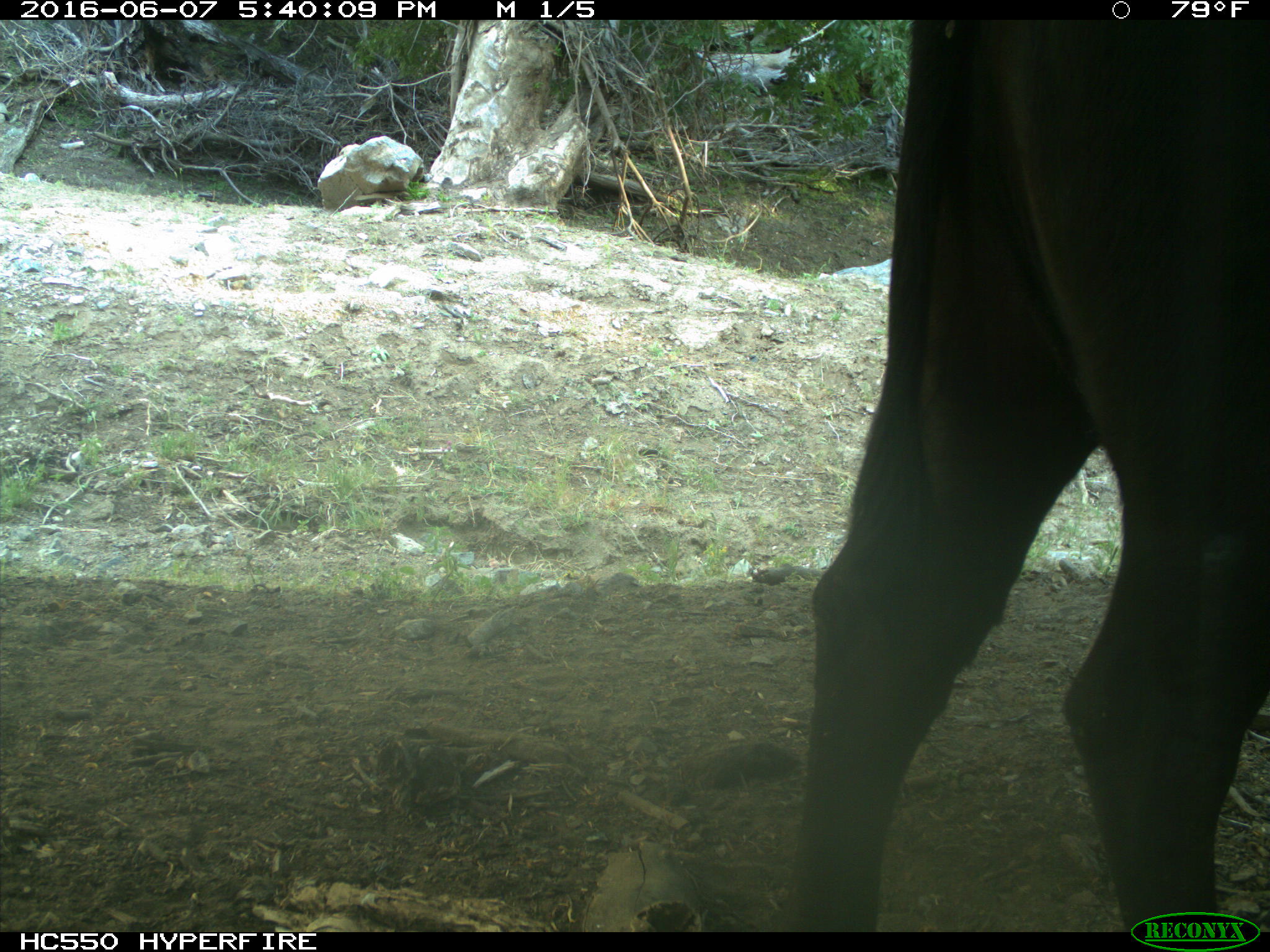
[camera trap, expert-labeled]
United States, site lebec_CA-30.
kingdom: Animalia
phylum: Chordata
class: Mammalia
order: Artiodactyla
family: Bovidae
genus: Bos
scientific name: Bos taurus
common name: domestic cow